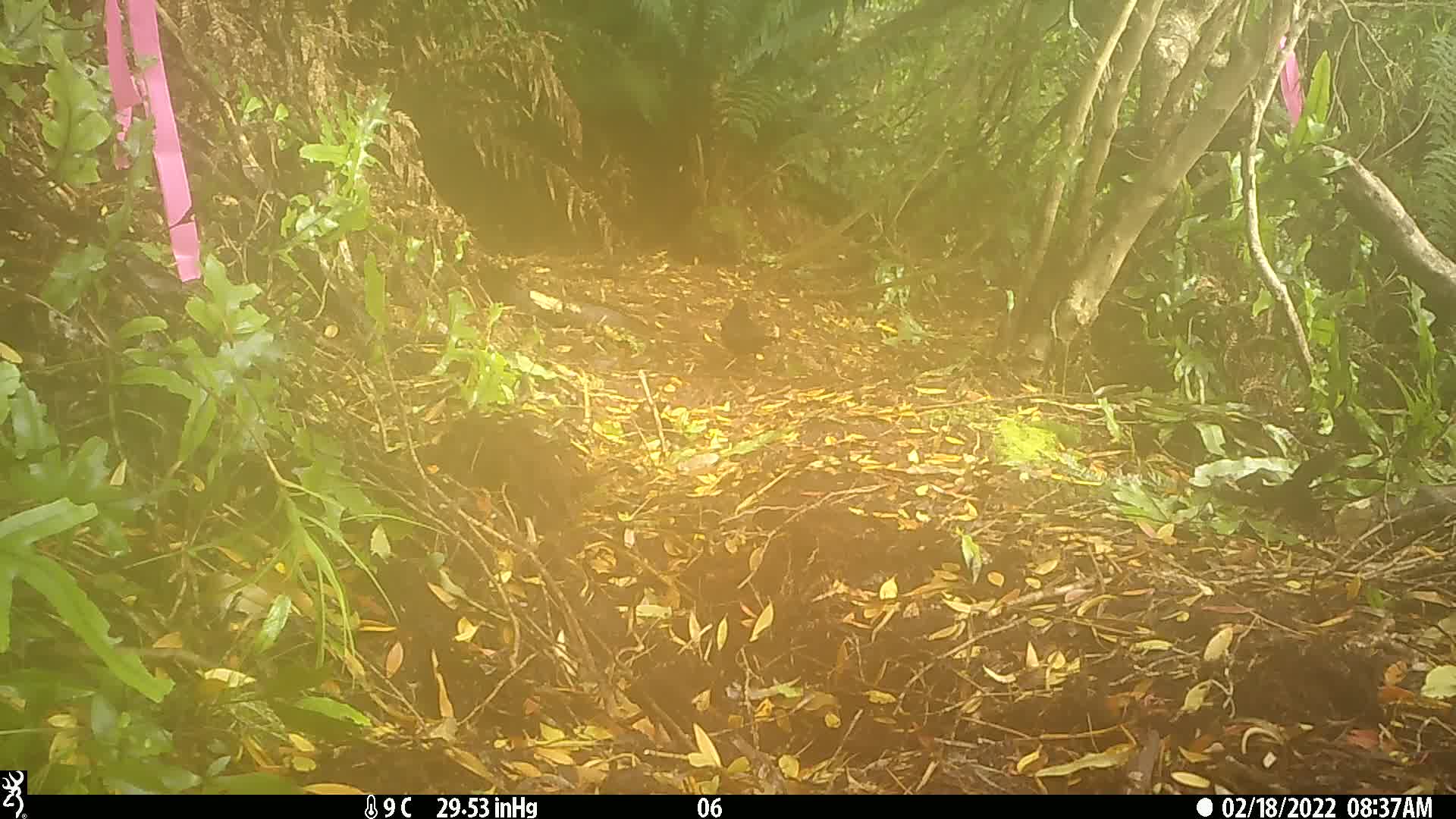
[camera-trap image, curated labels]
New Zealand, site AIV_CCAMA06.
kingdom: Animalia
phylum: Chordata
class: Aves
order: Passeriformes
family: Turdidae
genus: Turdus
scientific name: Turdus merula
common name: eurasian blackbird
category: blackbird